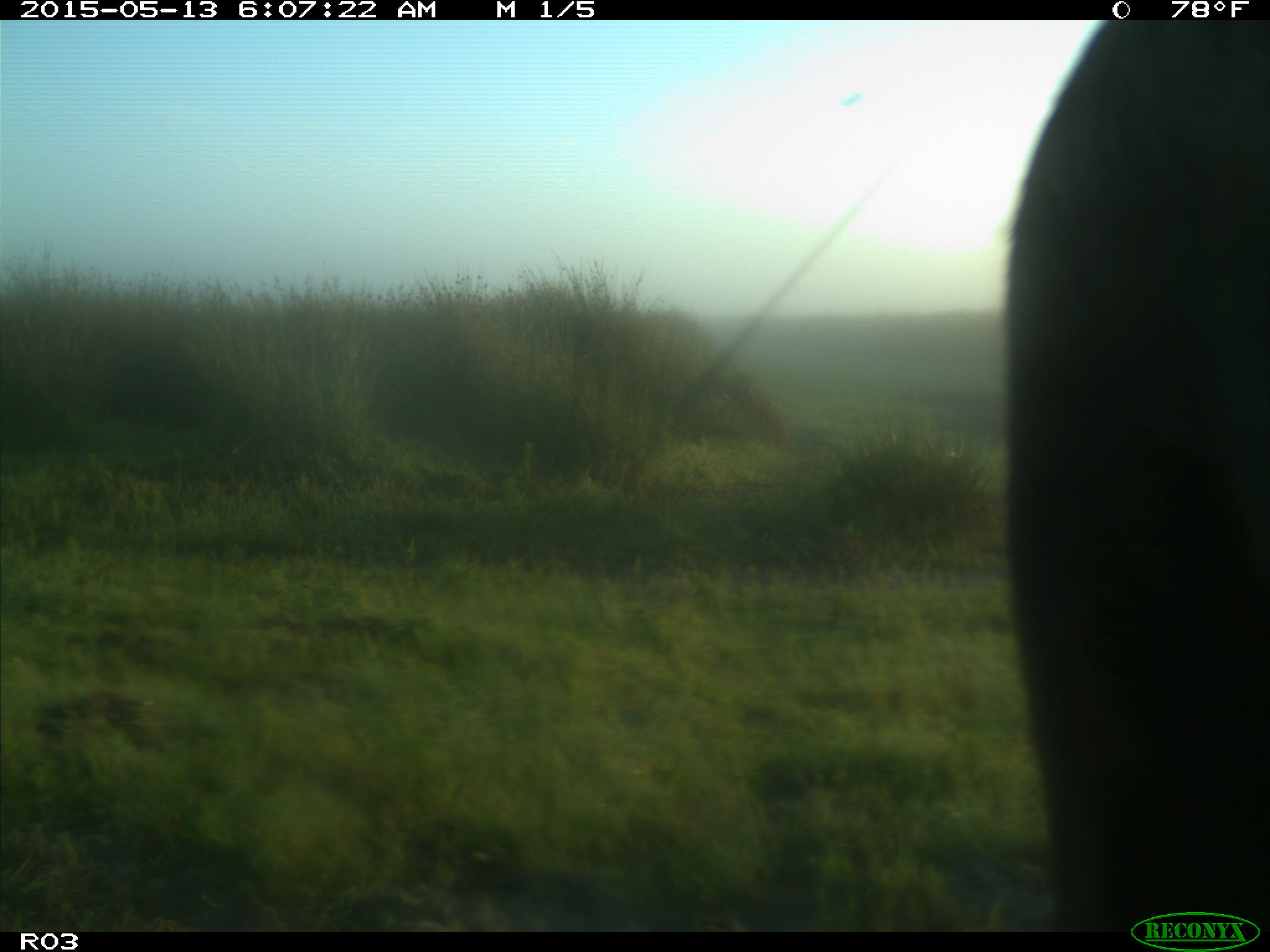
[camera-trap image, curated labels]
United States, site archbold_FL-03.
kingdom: Animalia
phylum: Chordata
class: Mammalia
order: Artiodactyla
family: Bovidae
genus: Bos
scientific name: Bos taurus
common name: domestic cow